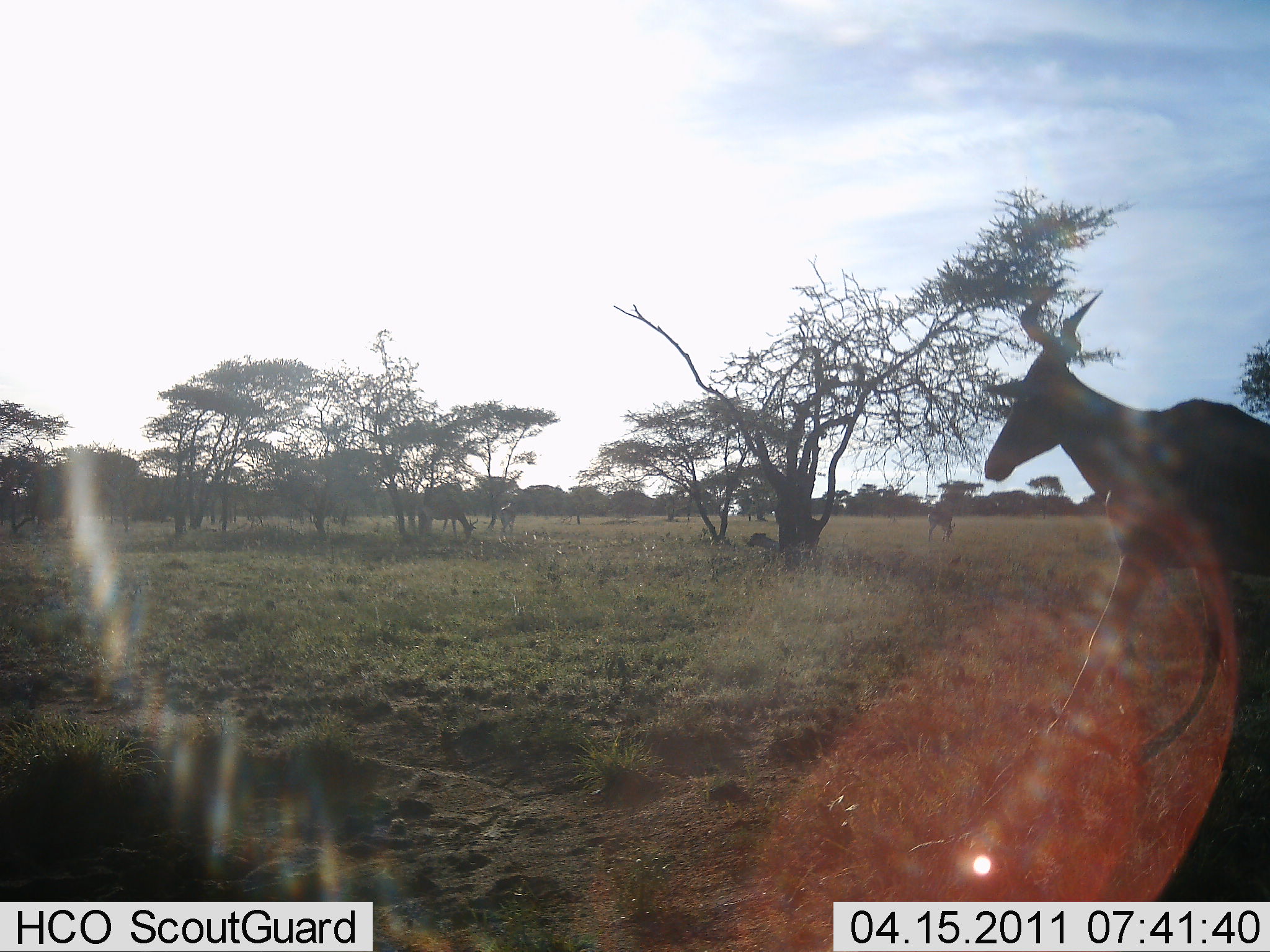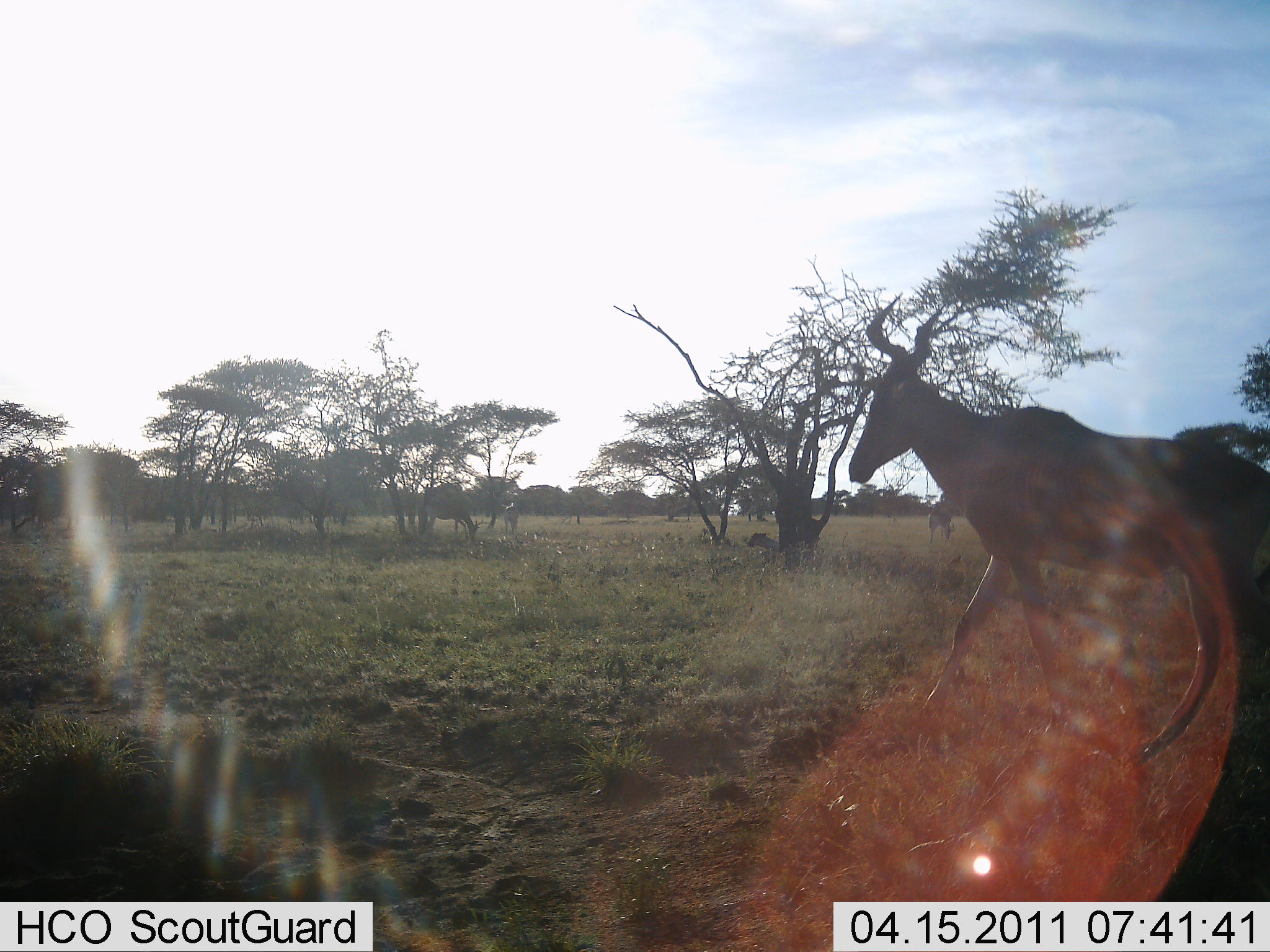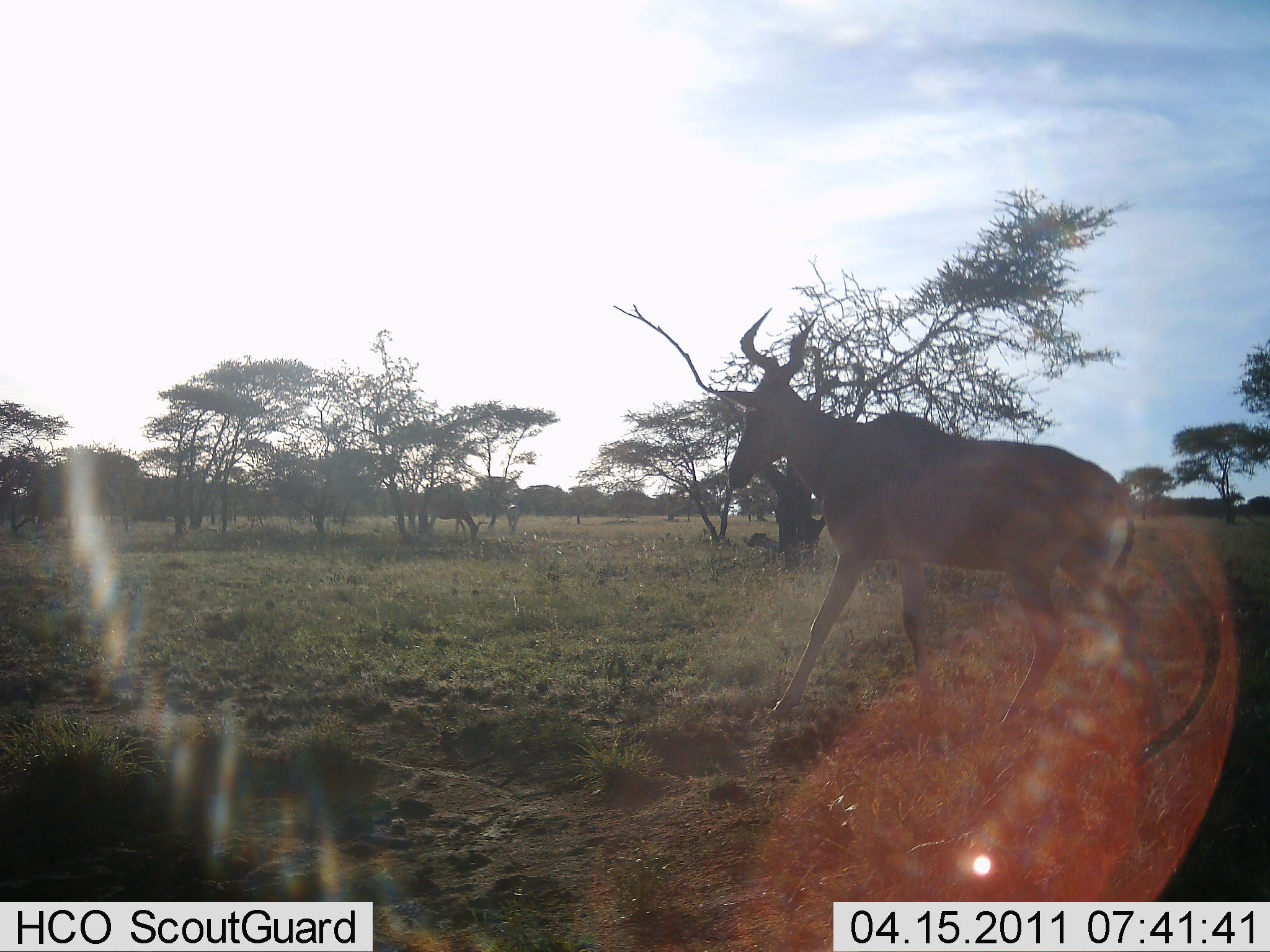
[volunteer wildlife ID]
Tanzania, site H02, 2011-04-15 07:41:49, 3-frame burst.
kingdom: Animalia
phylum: Chordata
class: Mammalia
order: Artiodactyla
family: Bovidae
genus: Alcelaphus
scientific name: Alcelaphus buselaphus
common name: hartebeest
Hartebeest (Alcelaphus buselaphus), count 1. Behavior (volunteer vote fractions): standing 10%, resting 10%, moving 90%, interacting 0%. Young present (vote fraction): 0%. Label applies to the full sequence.